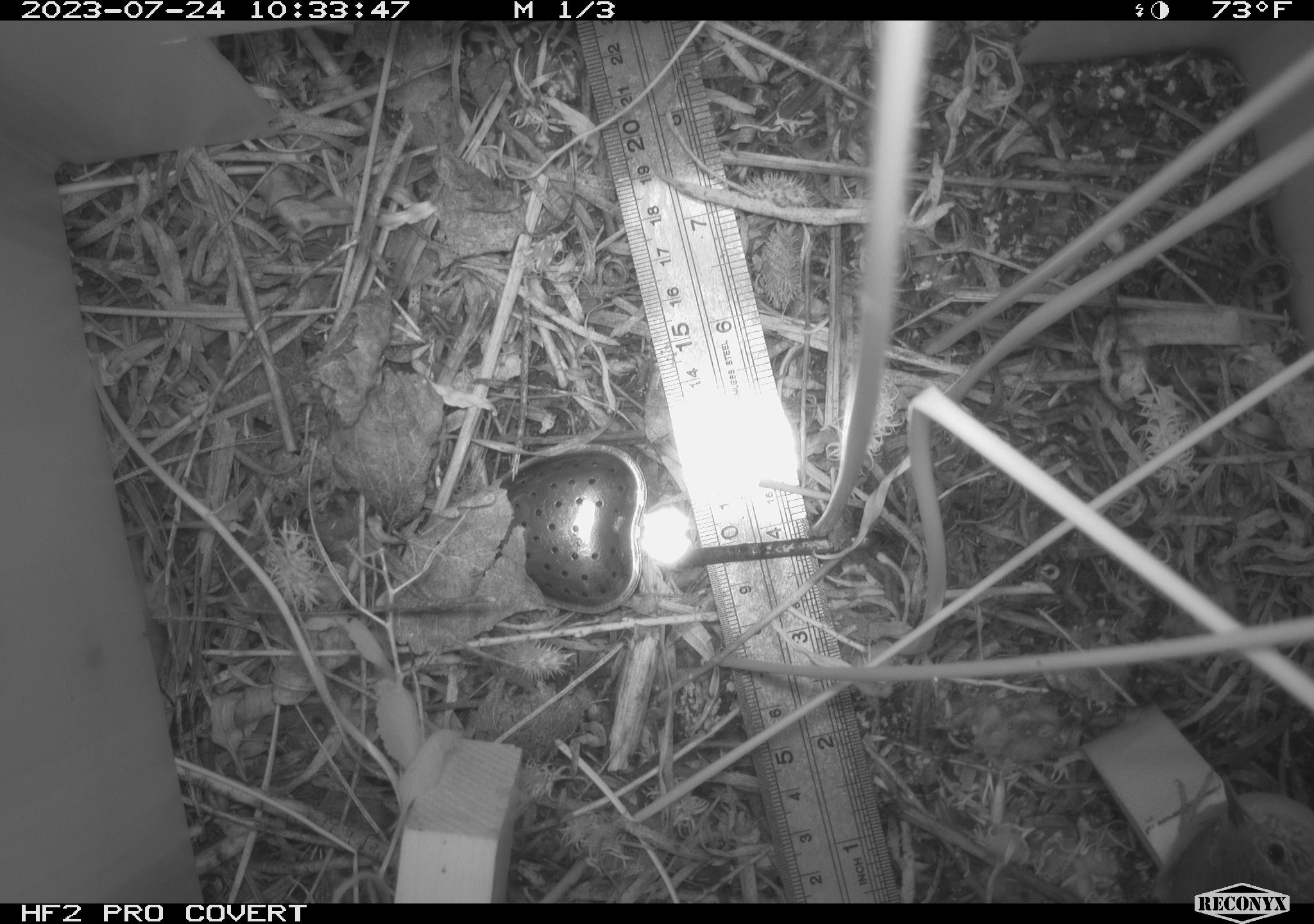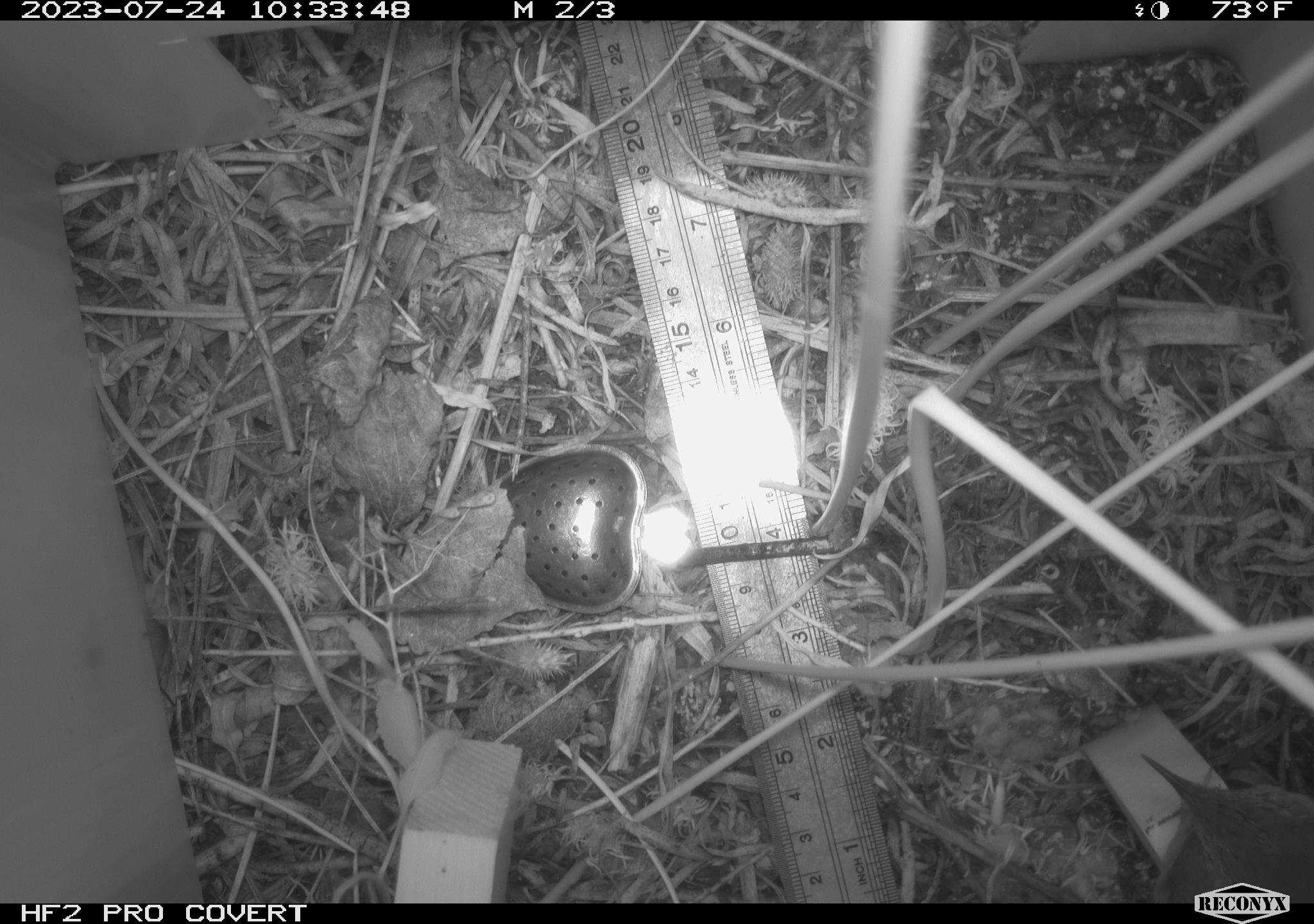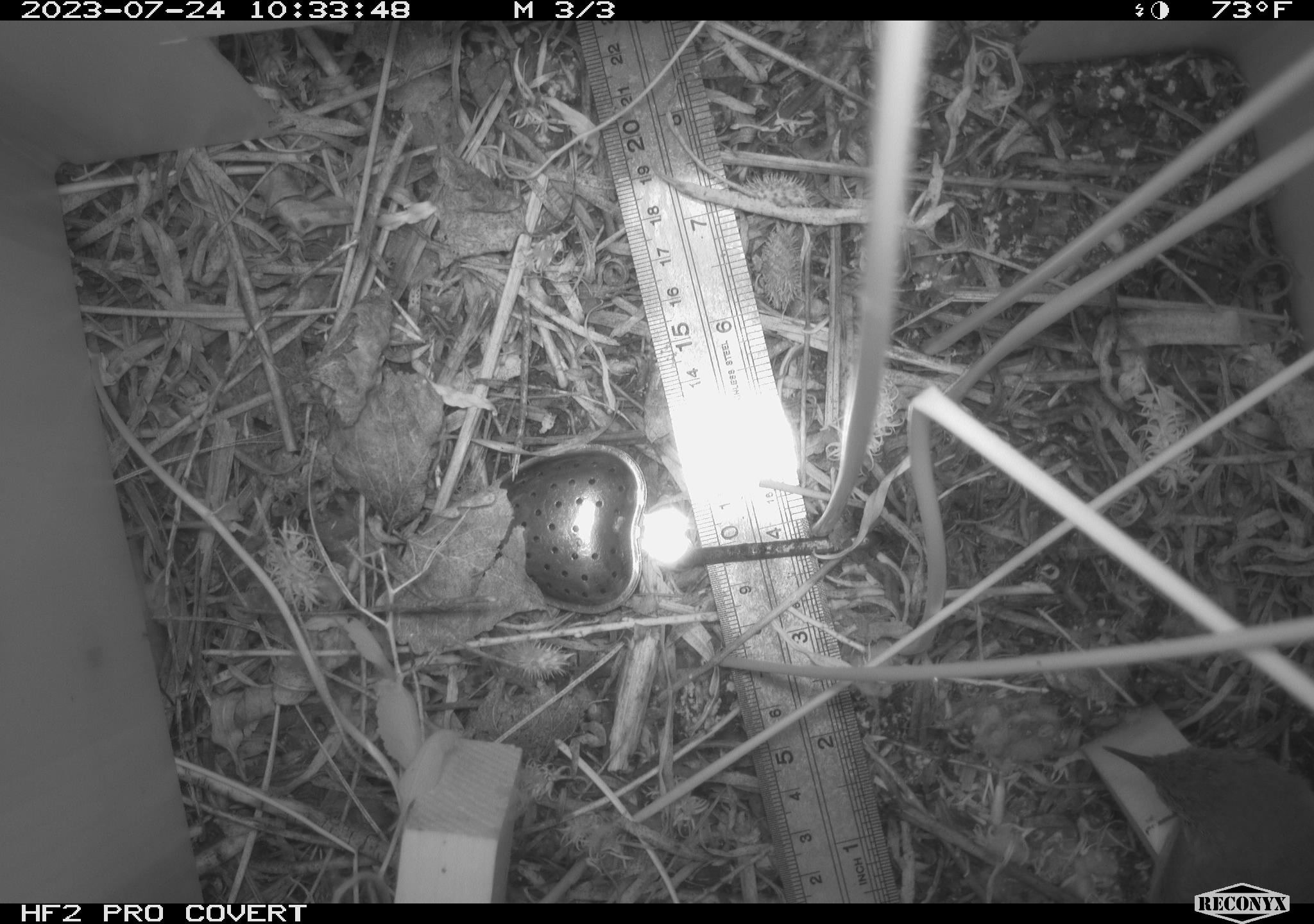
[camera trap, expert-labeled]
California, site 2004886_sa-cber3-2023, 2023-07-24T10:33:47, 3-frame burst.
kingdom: Animalia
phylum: Chordata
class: Aves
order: Passeriformes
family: Troglodytidae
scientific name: Troglodytidae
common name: wren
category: troglodytidae family